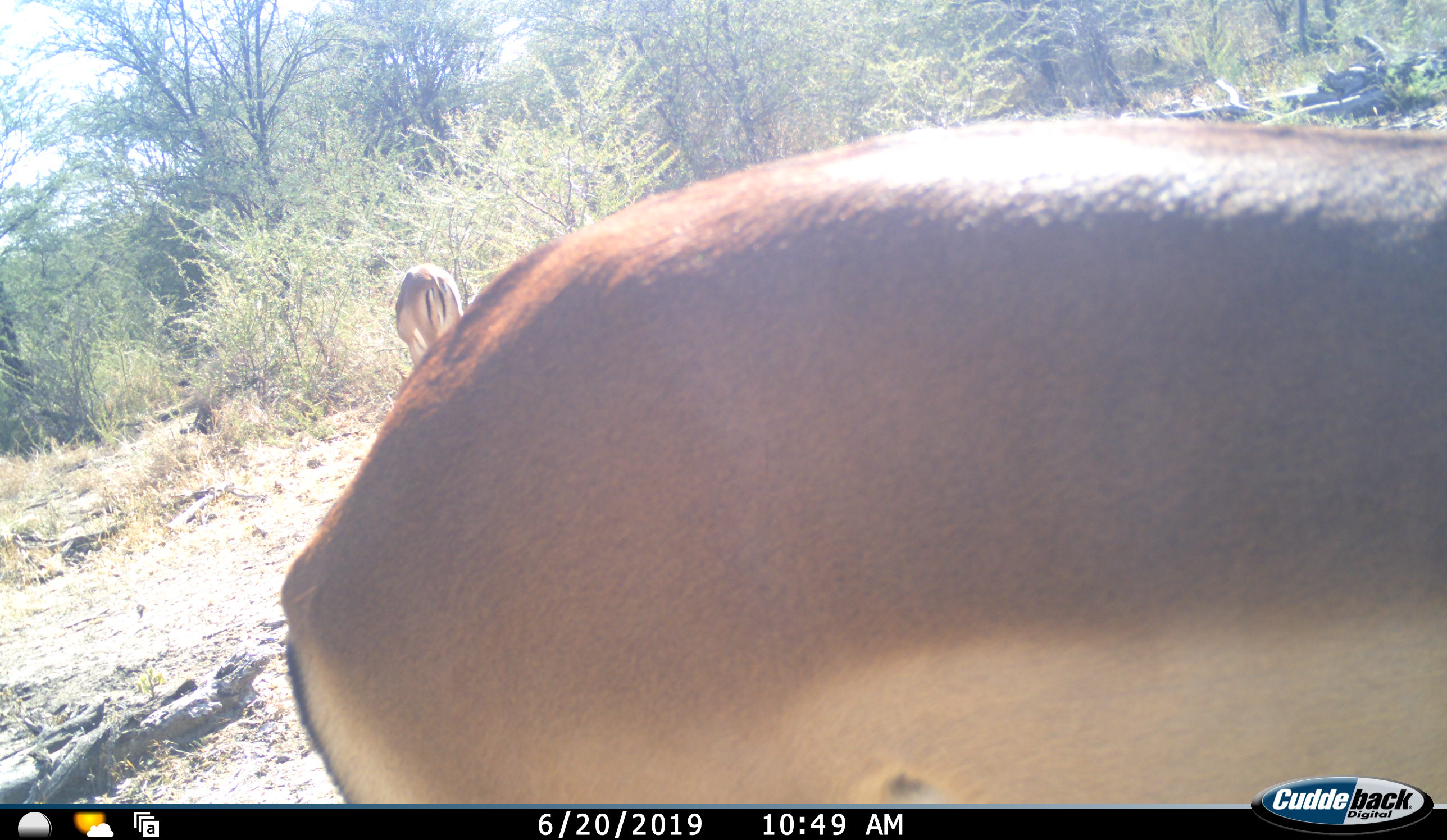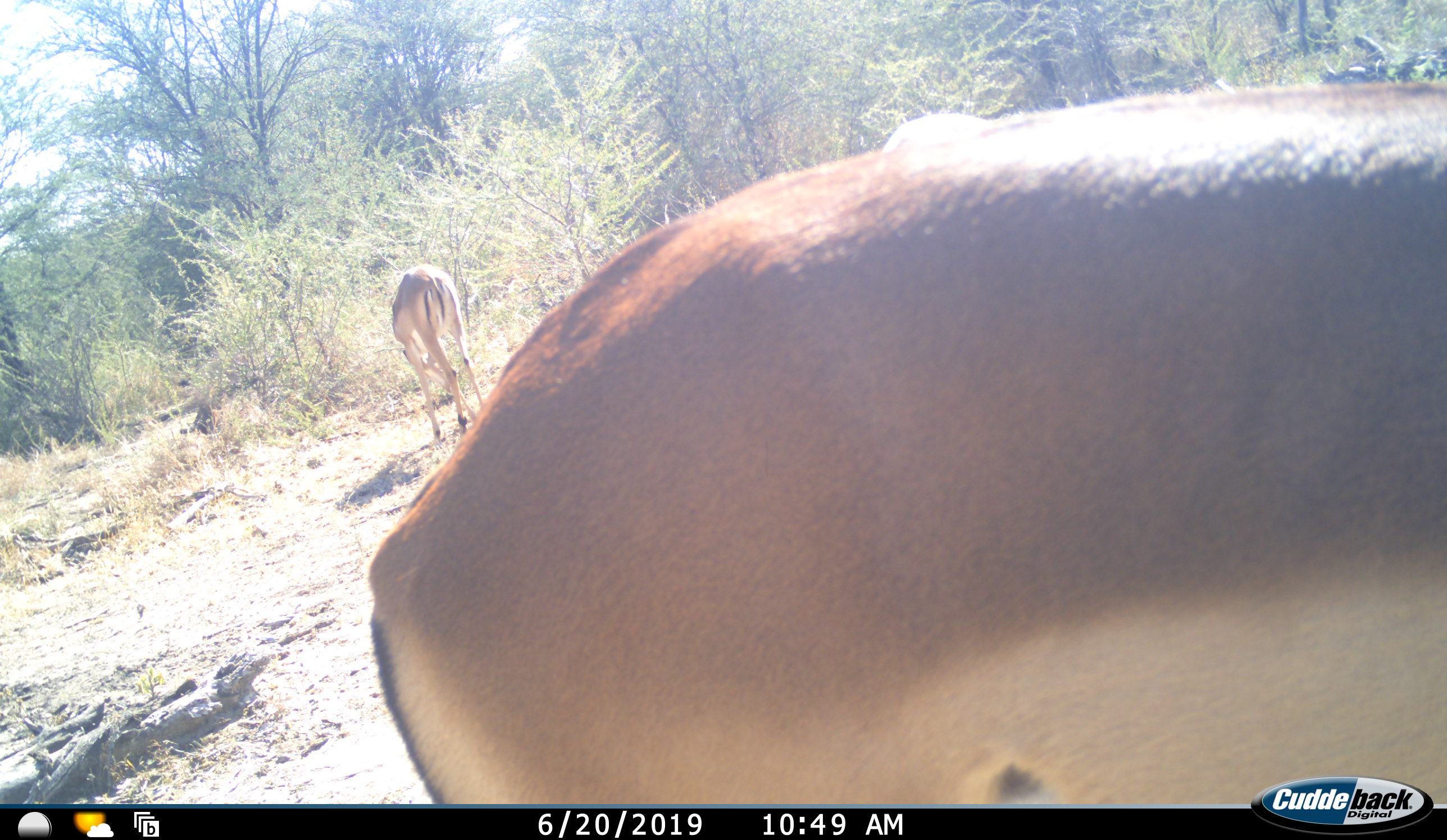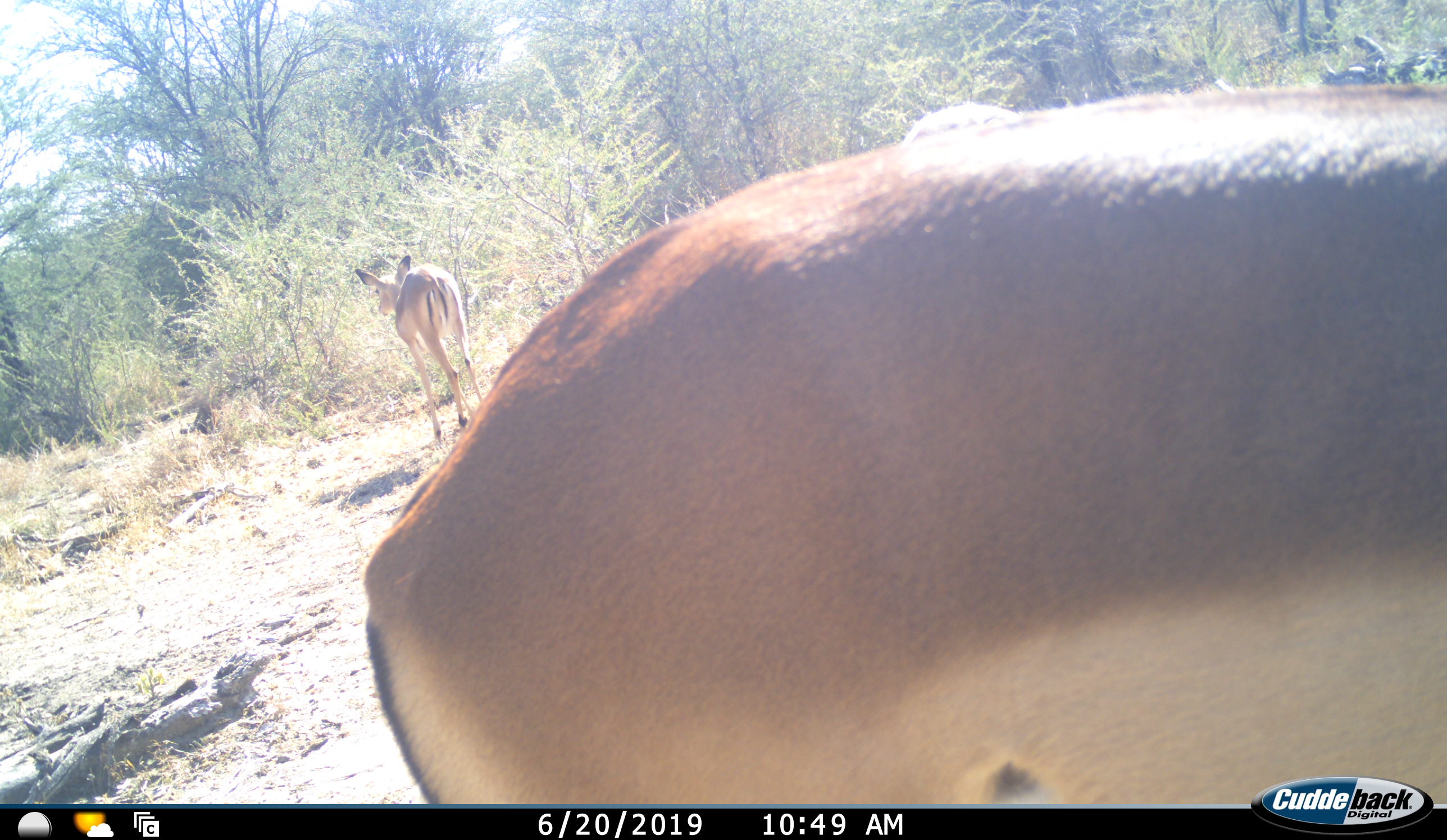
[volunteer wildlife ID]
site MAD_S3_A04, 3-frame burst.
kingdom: Animalia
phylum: Chordata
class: Mammalia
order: Artiodactyla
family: Bovidae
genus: Aepyceros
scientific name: Aepyceros melampus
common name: impala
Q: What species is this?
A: Impala (Aepyceros melampus).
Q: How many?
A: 3.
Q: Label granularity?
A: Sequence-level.